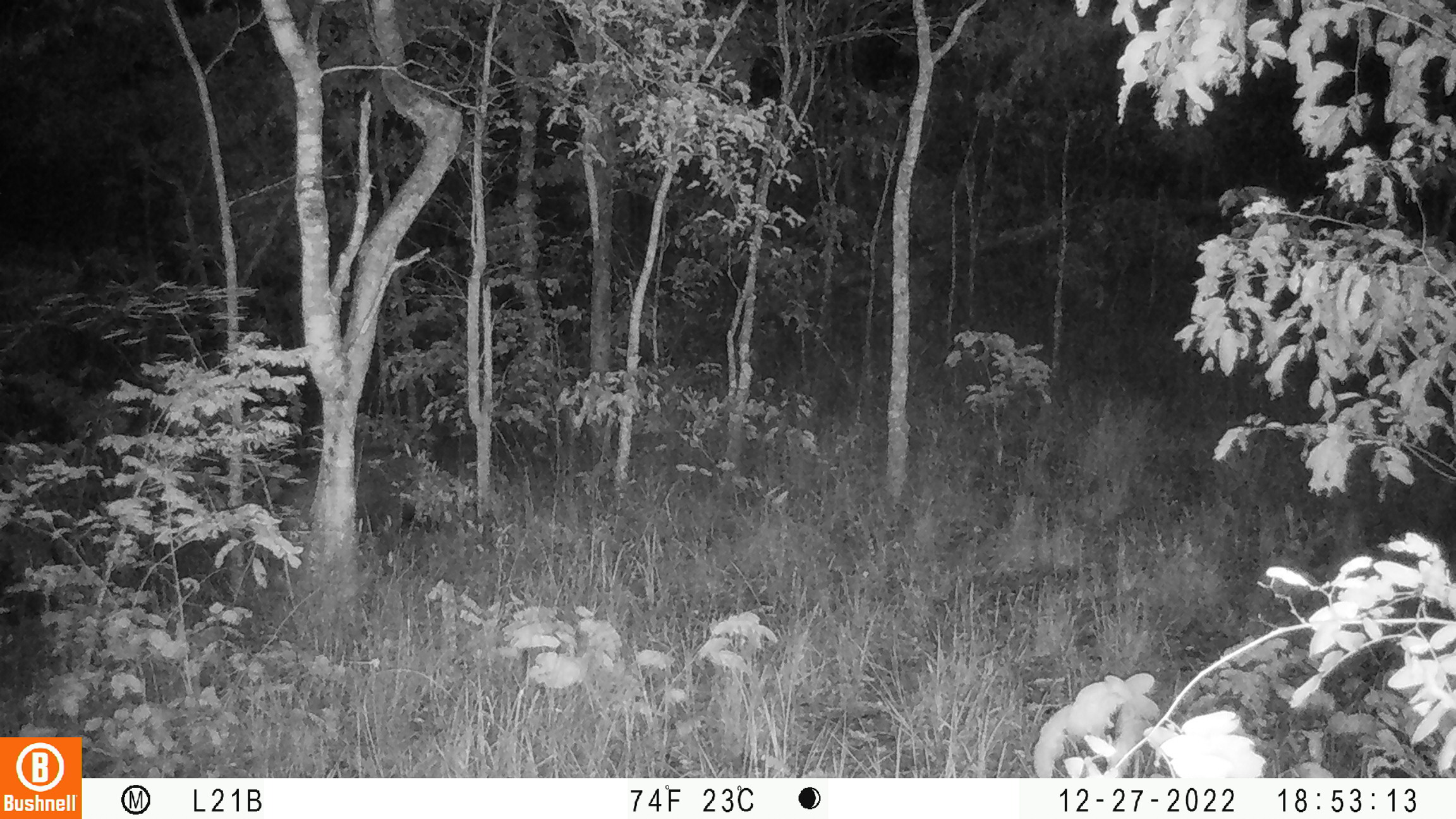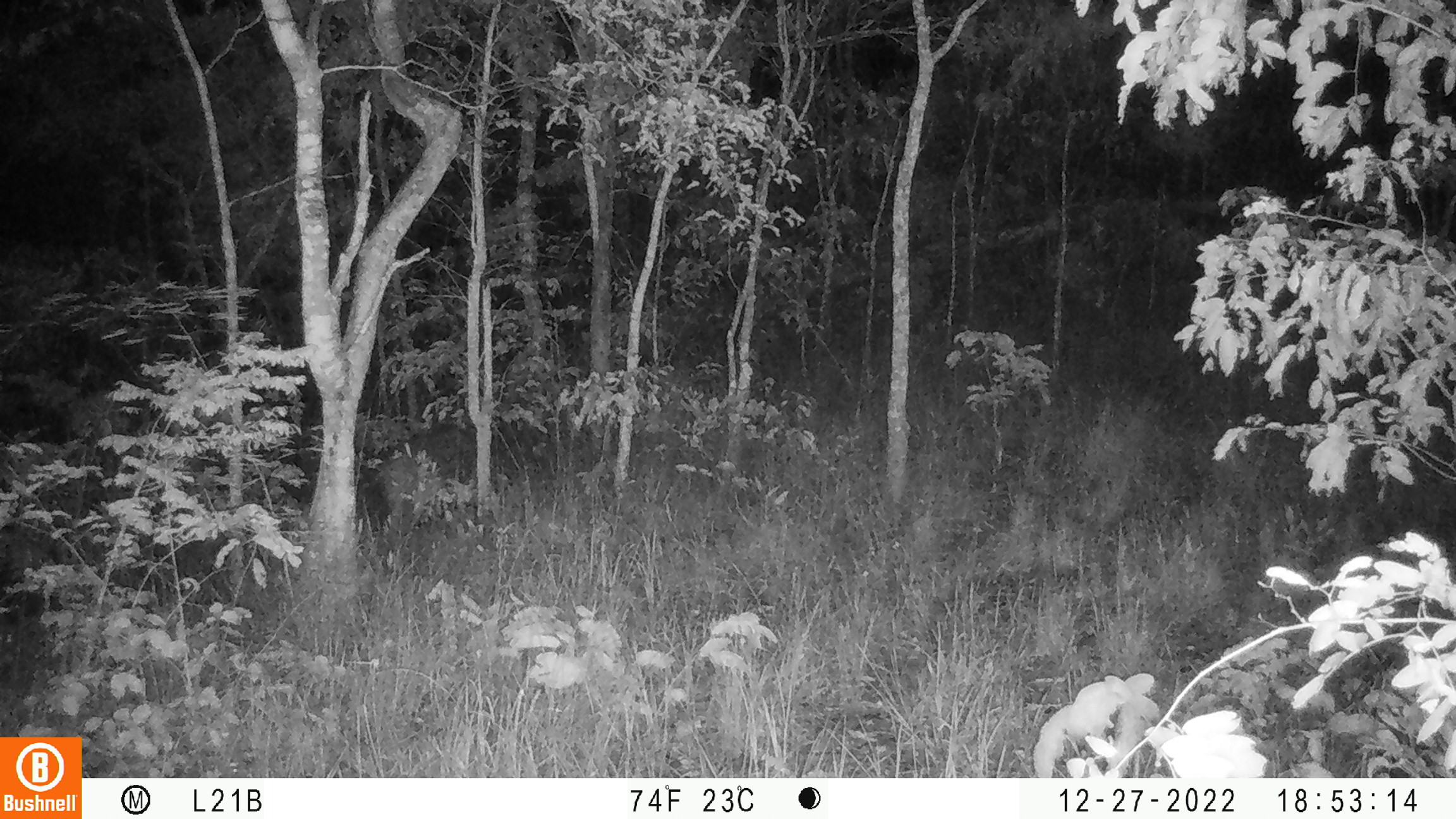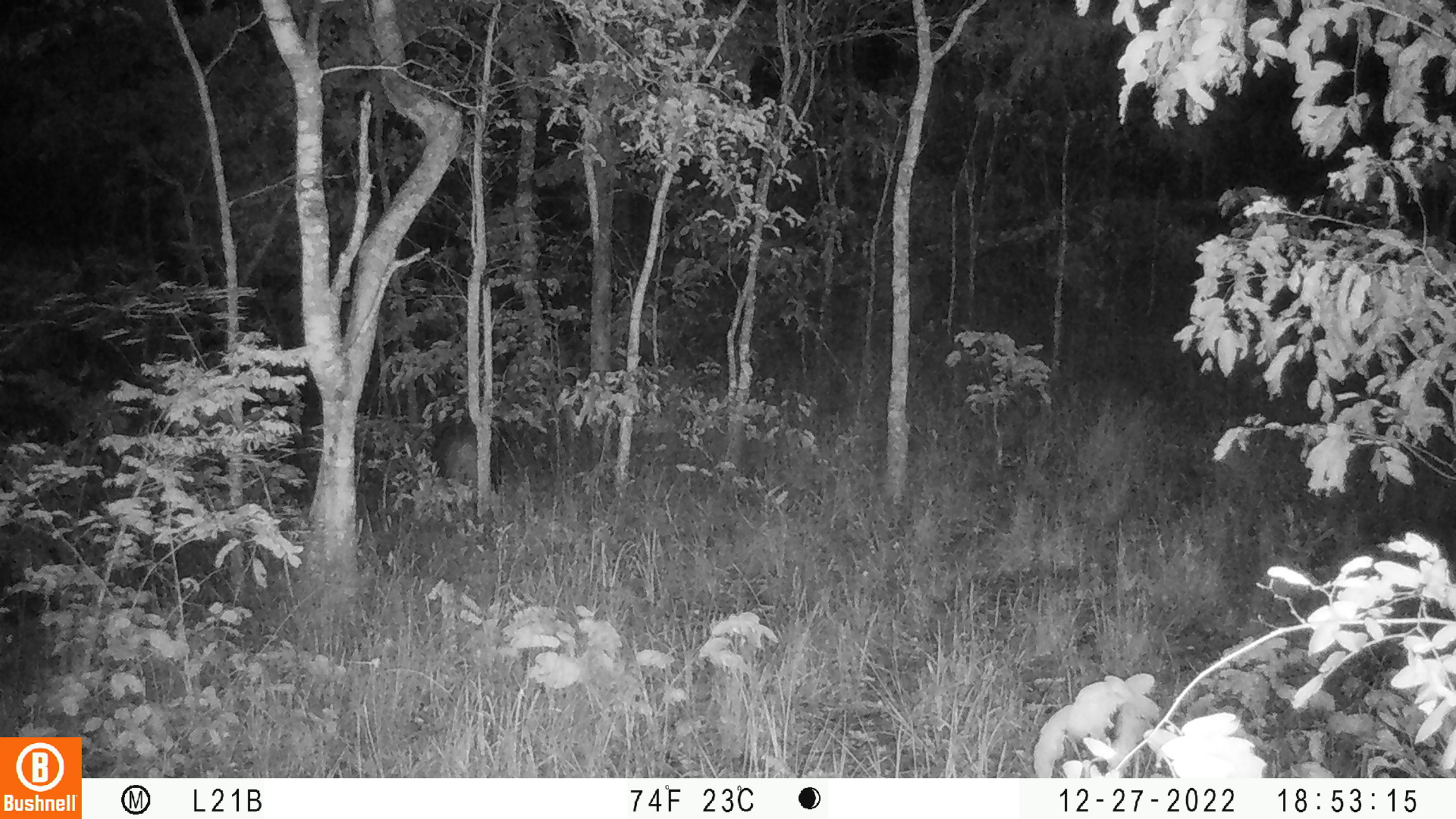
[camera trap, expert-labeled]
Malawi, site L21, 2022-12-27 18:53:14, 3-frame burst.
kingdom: Animalia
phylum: Chordata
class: Mammalia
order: Artiodactyla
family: Suidae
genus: Potamochoerus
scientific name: Potamochoerus larvatus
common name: bushpig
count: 1